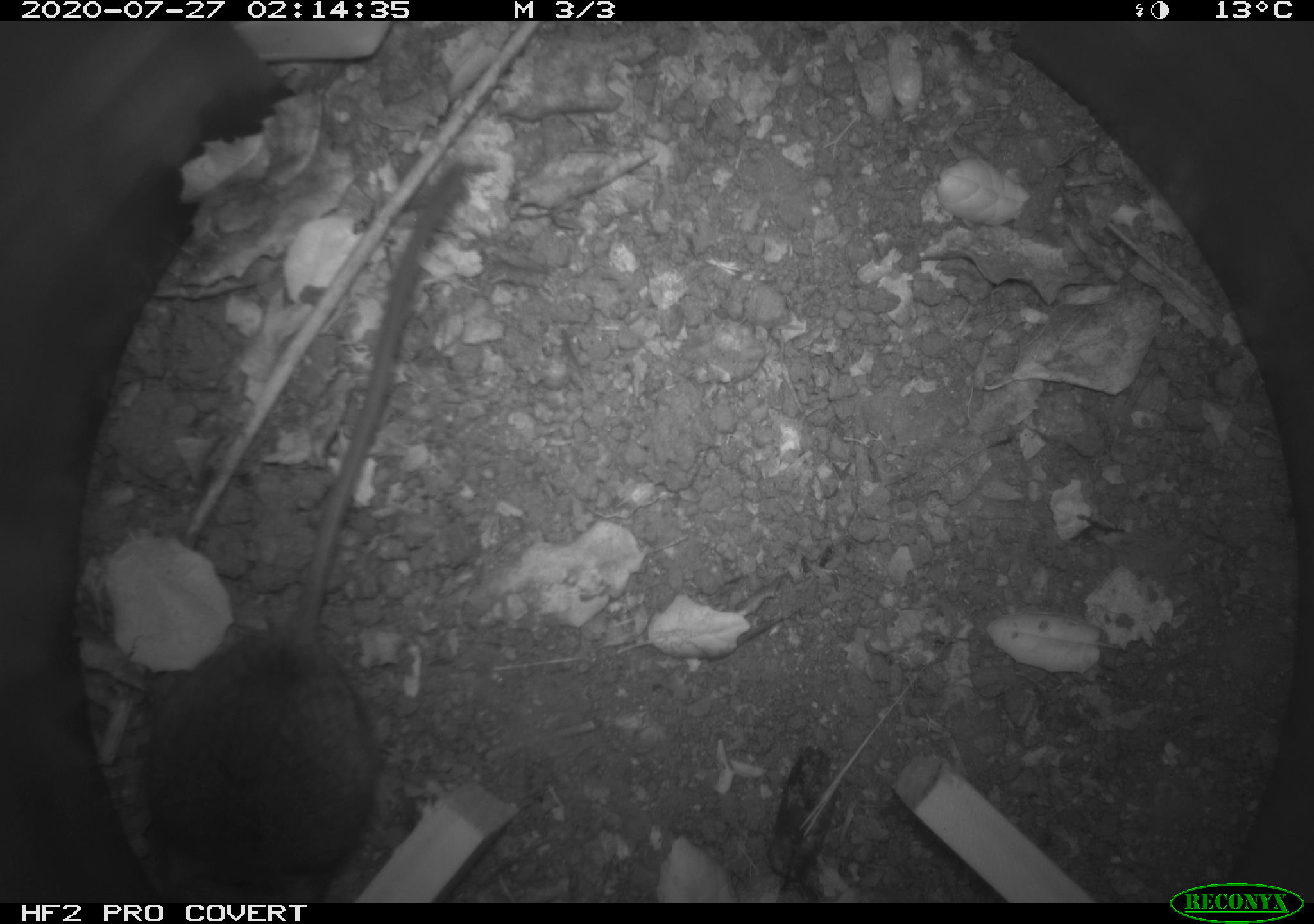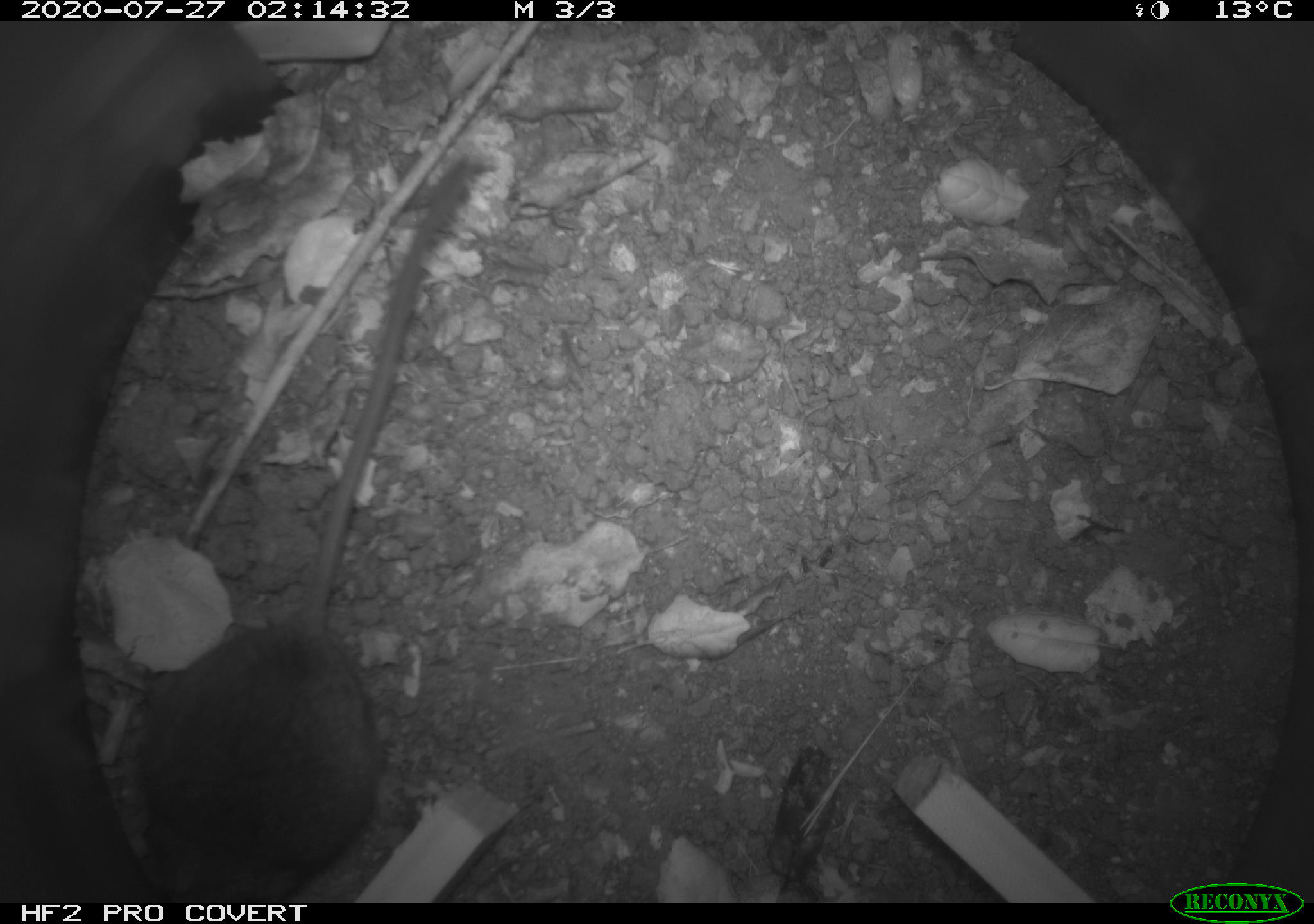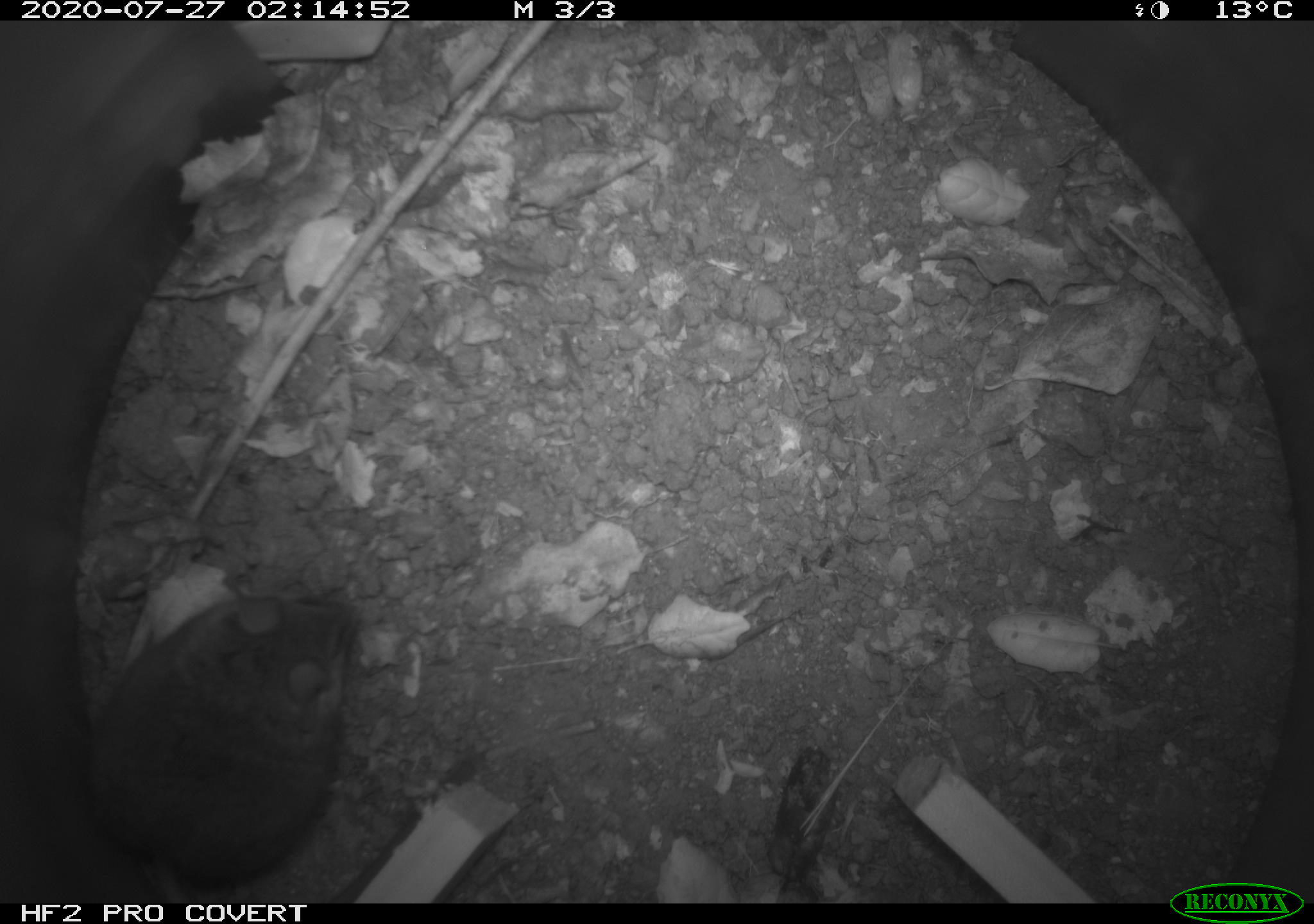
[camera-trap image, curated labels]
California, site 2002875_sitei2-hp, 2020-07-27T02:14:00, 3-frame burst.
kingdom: Animalia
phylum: Chordata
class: Mammalia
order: Rodentia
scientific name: Rodentia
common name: rodent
Rodent (Rodentia).